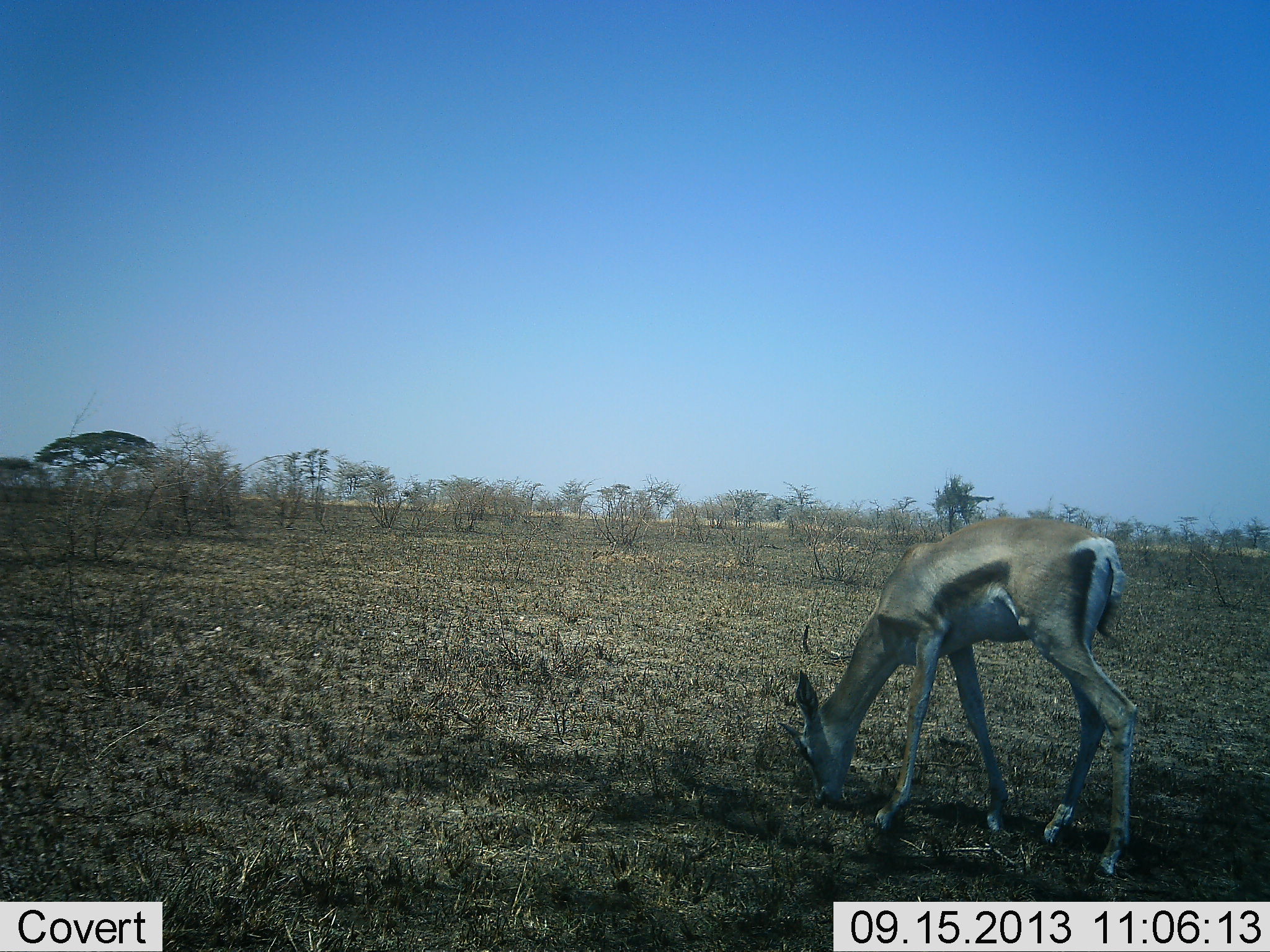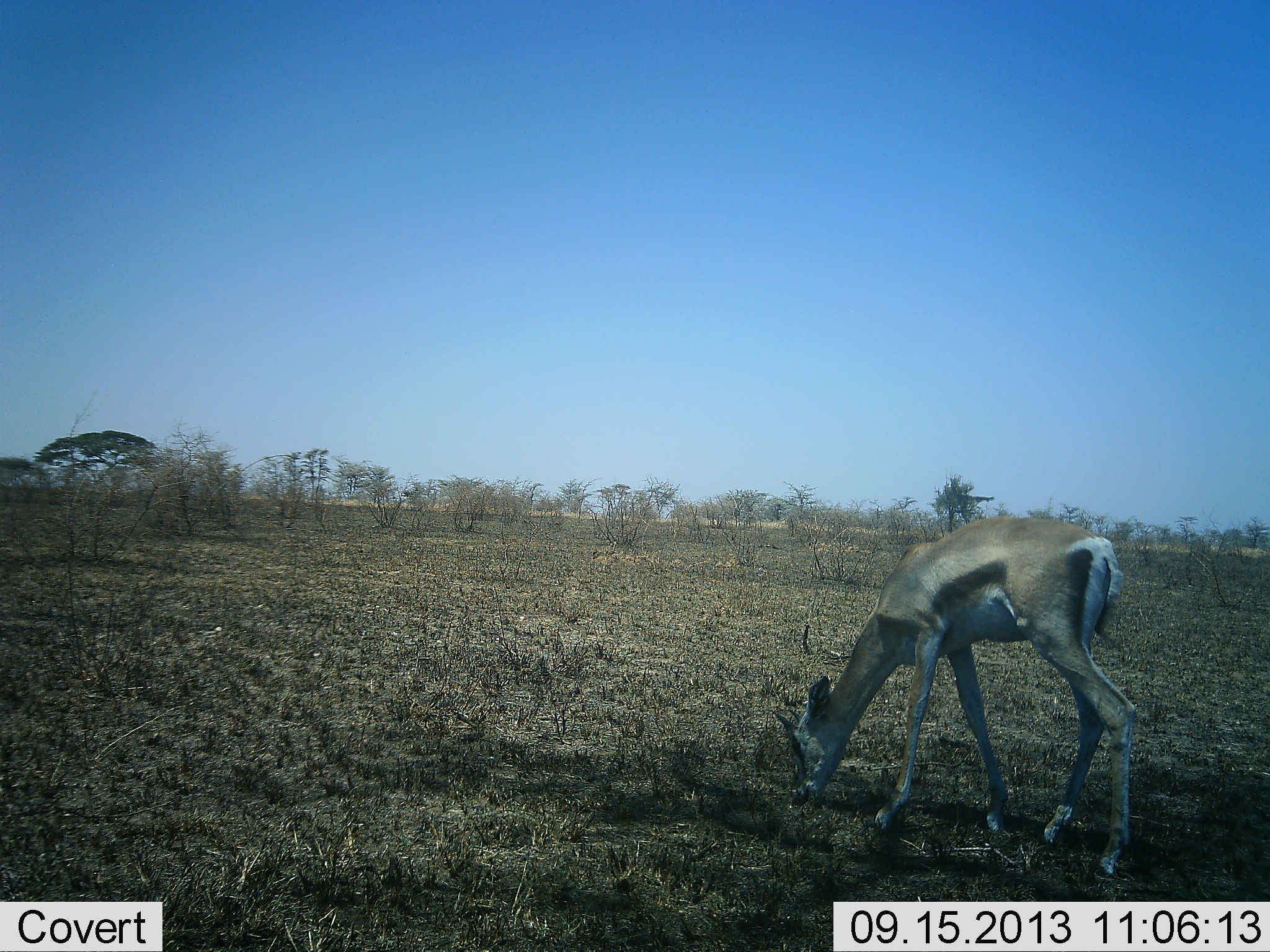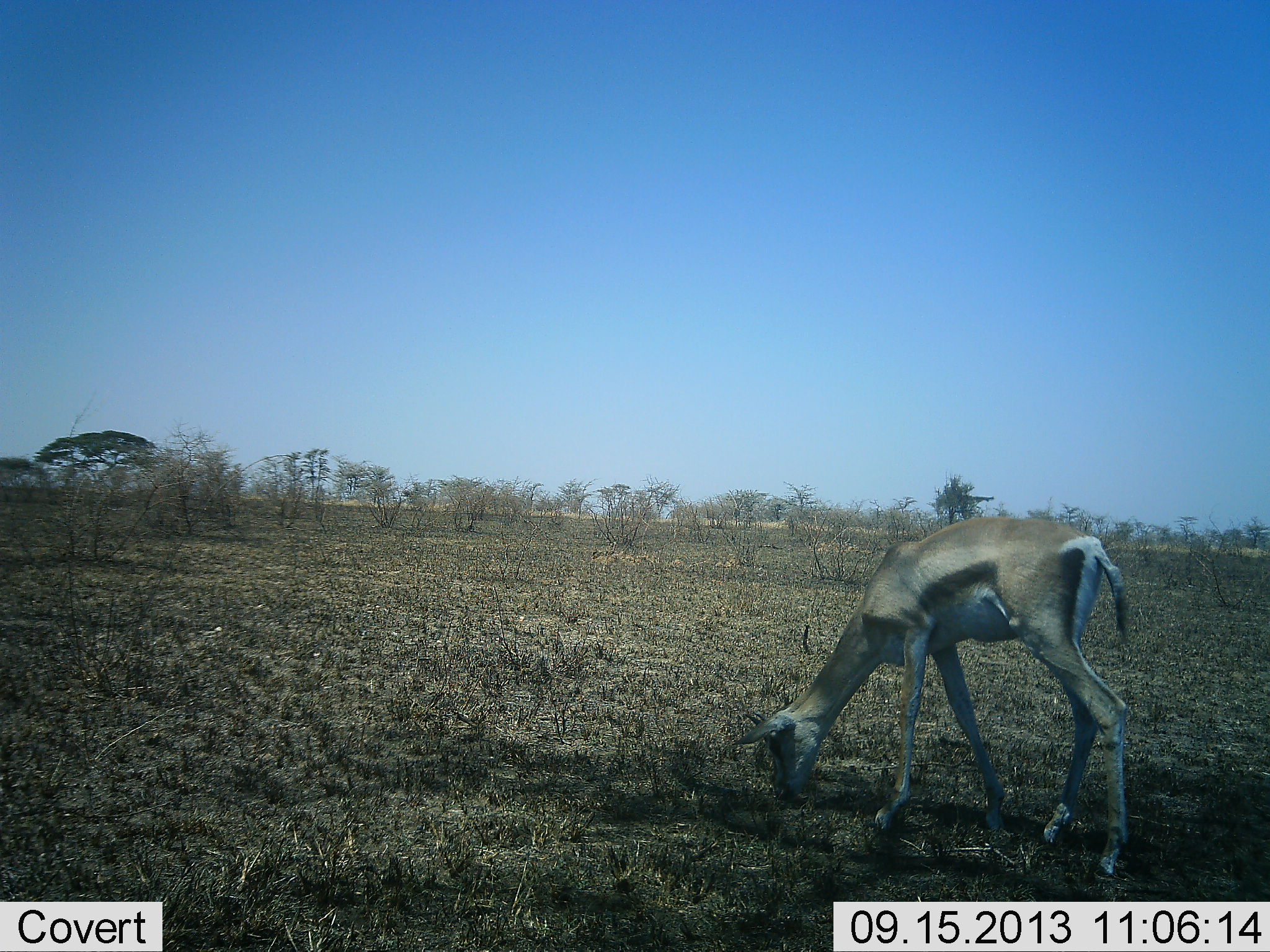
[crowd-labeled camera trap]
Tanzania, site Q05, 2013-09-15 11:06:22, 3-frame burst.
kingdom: Animalia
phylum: Chordata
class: Mammalia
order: Artiodactyla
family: Bovidae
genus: Eudorcas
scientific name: Eudorcas thomsonii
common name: thomson's gazelle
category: gazellethomsons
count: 1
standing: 25%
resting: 0%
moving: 0%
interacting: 0%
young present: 0%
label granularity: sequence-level